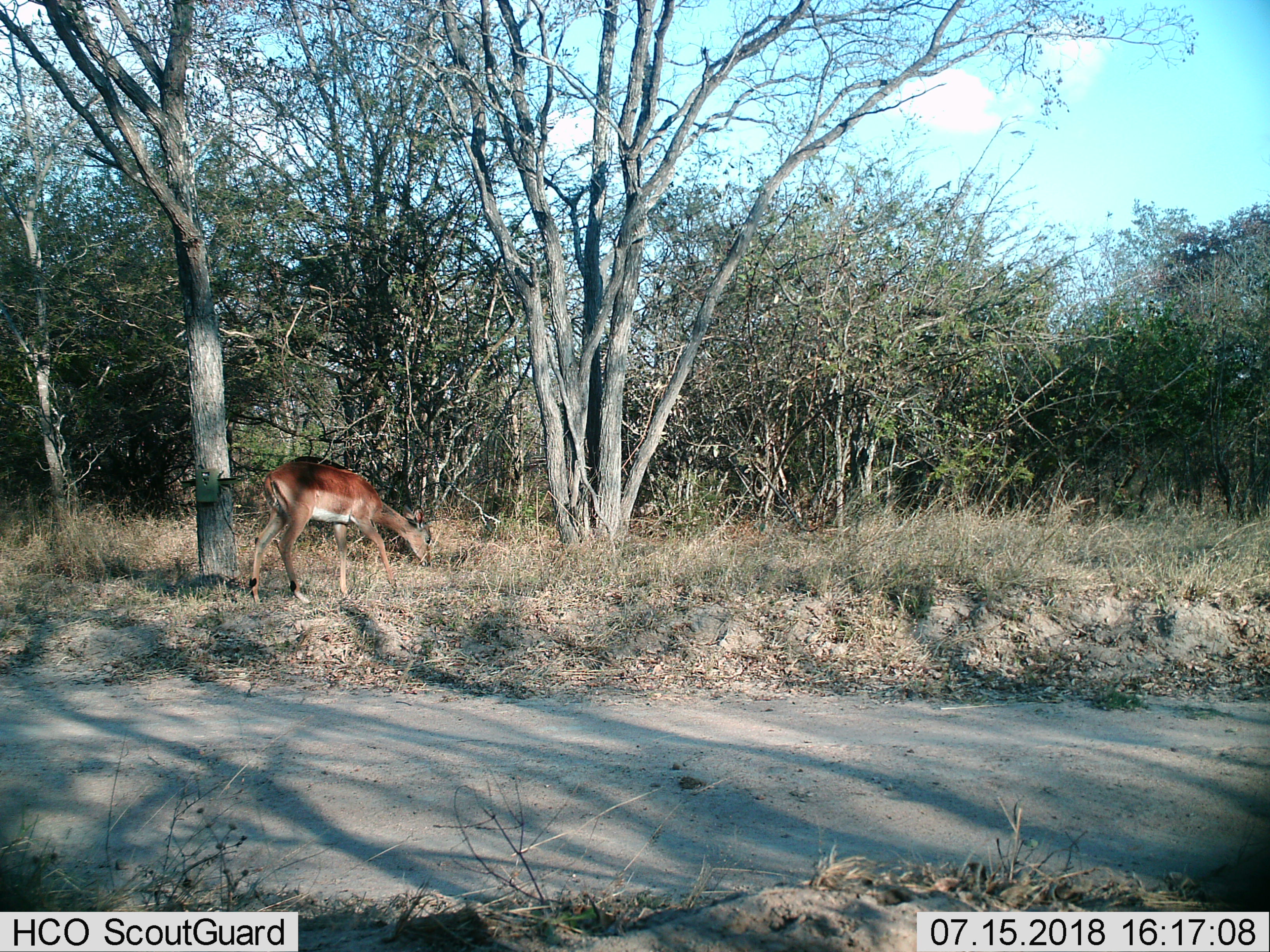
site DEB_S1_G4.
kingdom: Animalia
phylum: Chordata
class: Mammalia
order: Artiodactyla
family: Bovidae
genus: Aepyceros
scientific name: Aepyceros melampus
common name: impala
Impala (Aepyceros melampus), count 1. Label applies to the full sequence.